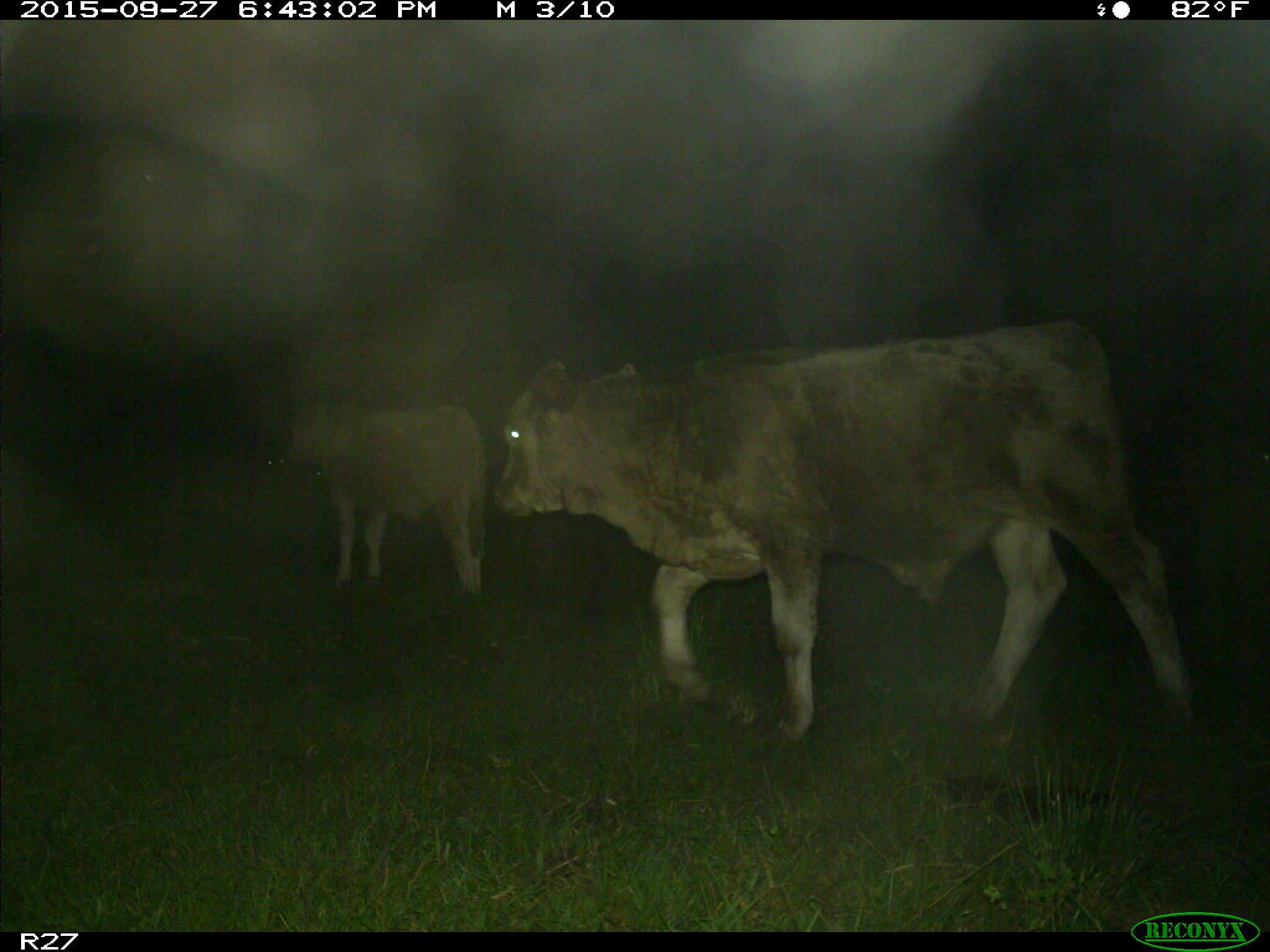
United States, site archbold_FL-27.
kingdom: Animalia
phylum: Chordata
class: Mammalia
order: Artiodactyla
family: Bovidae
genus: Bos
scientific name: Bos taurus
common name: domestic cow